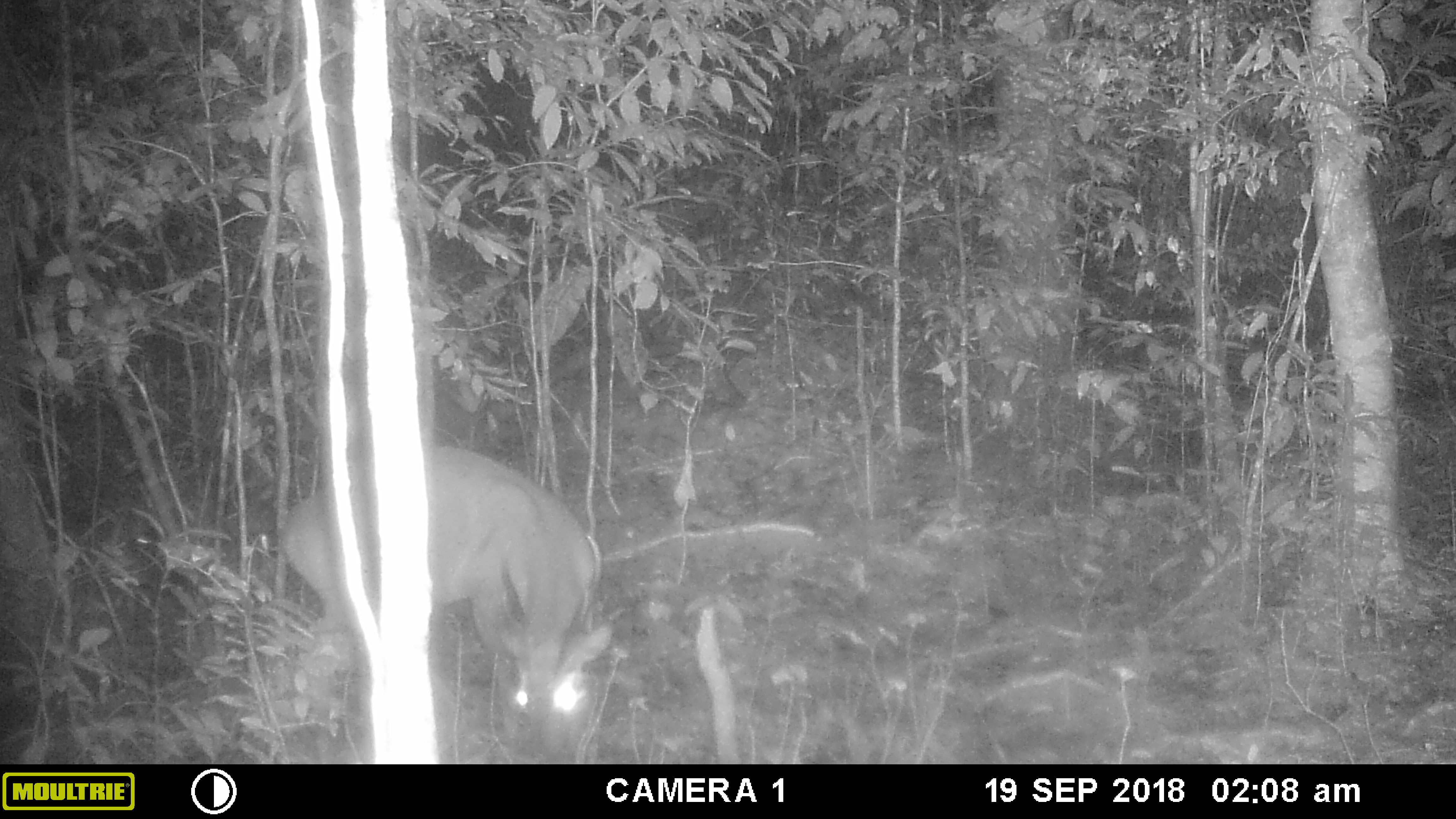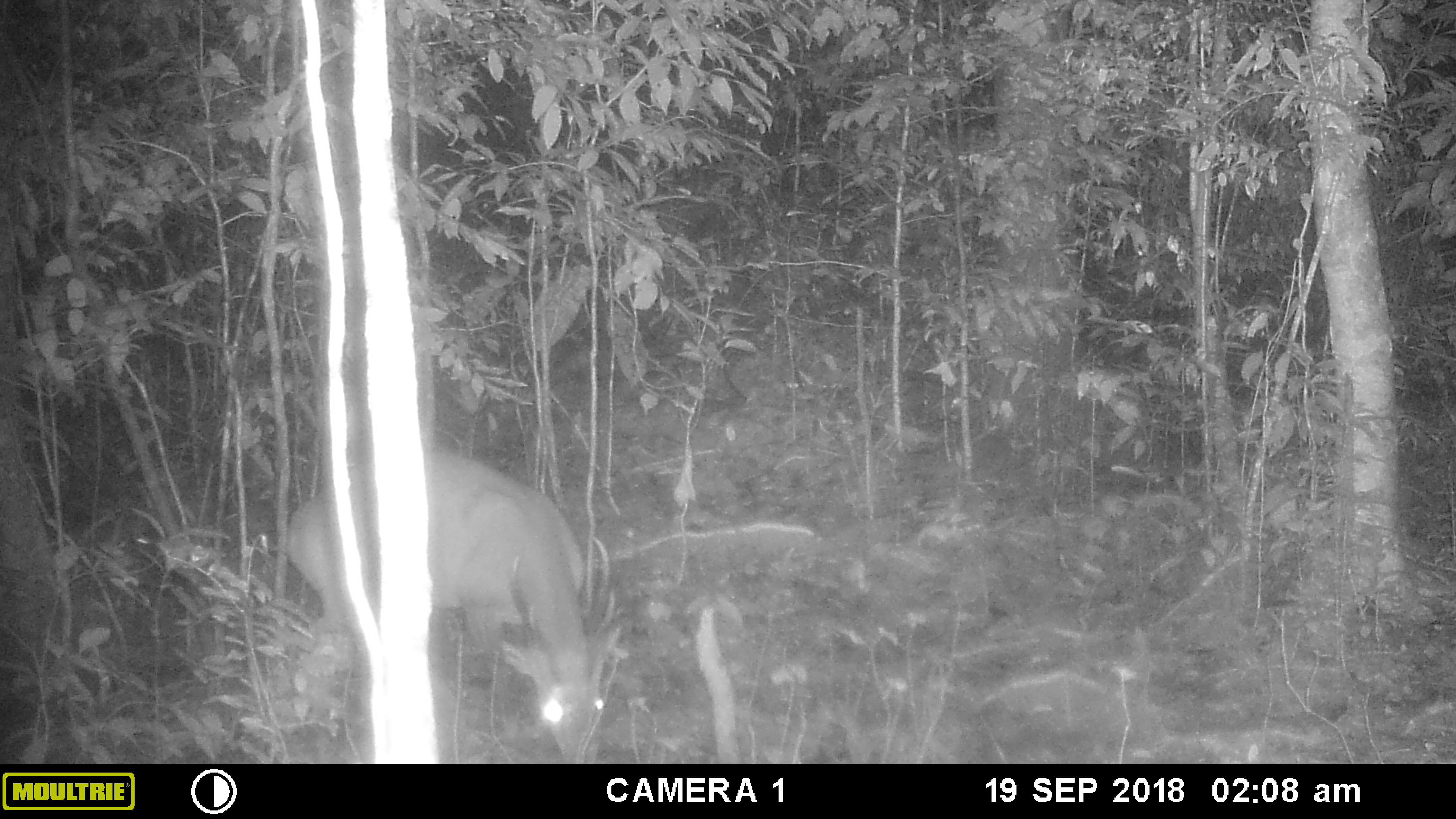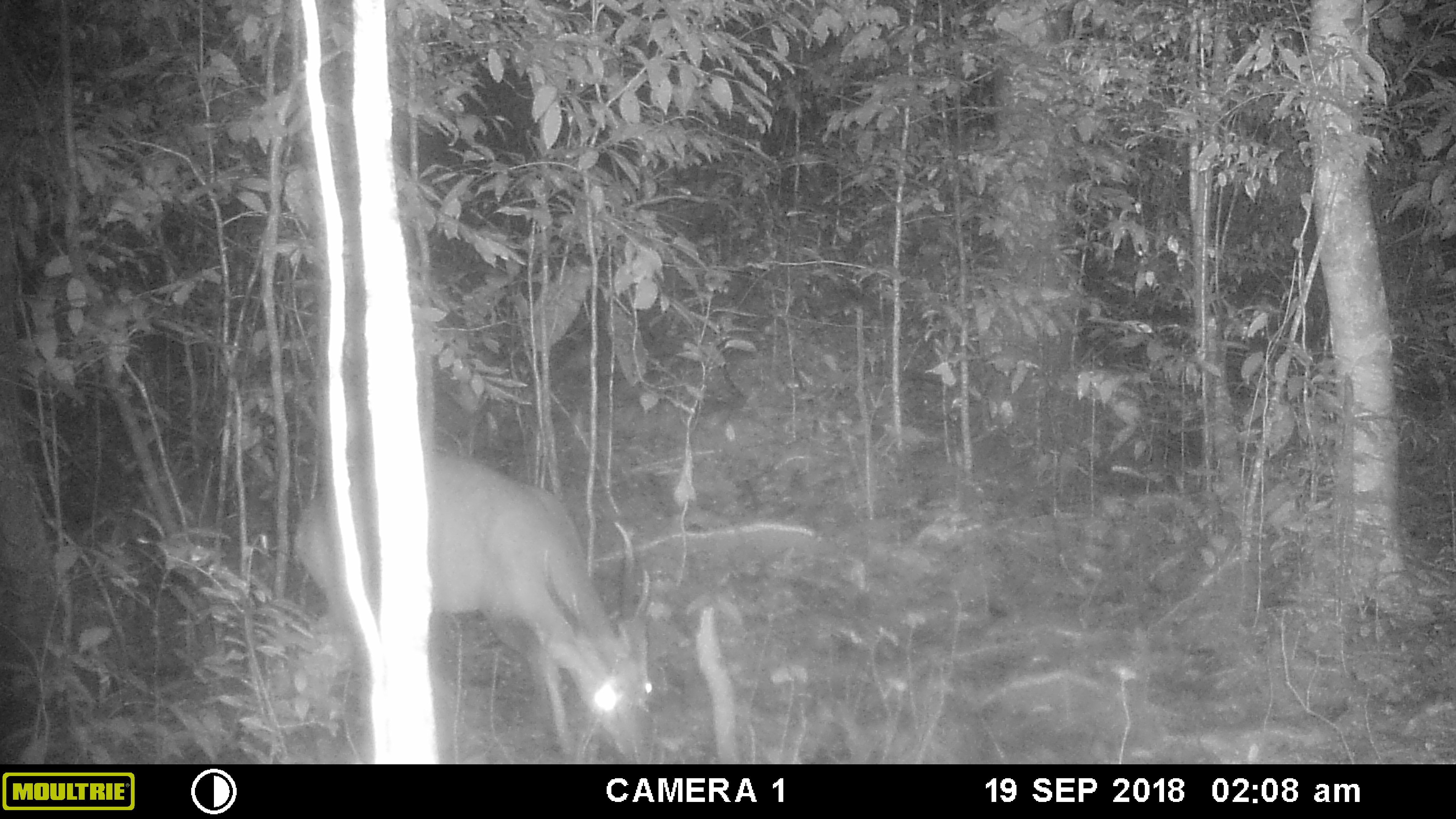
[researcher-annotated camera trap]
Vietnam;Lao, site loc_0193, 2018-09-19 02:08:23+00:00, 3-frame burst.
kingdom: Animalia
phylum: Chordata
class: Mammalia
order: Artiodactyla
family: Cervidae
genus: Muntiacus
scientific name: Muntiacus vuquangensis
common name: large-antlered muntjac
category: large antlered muntjac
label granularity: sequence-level